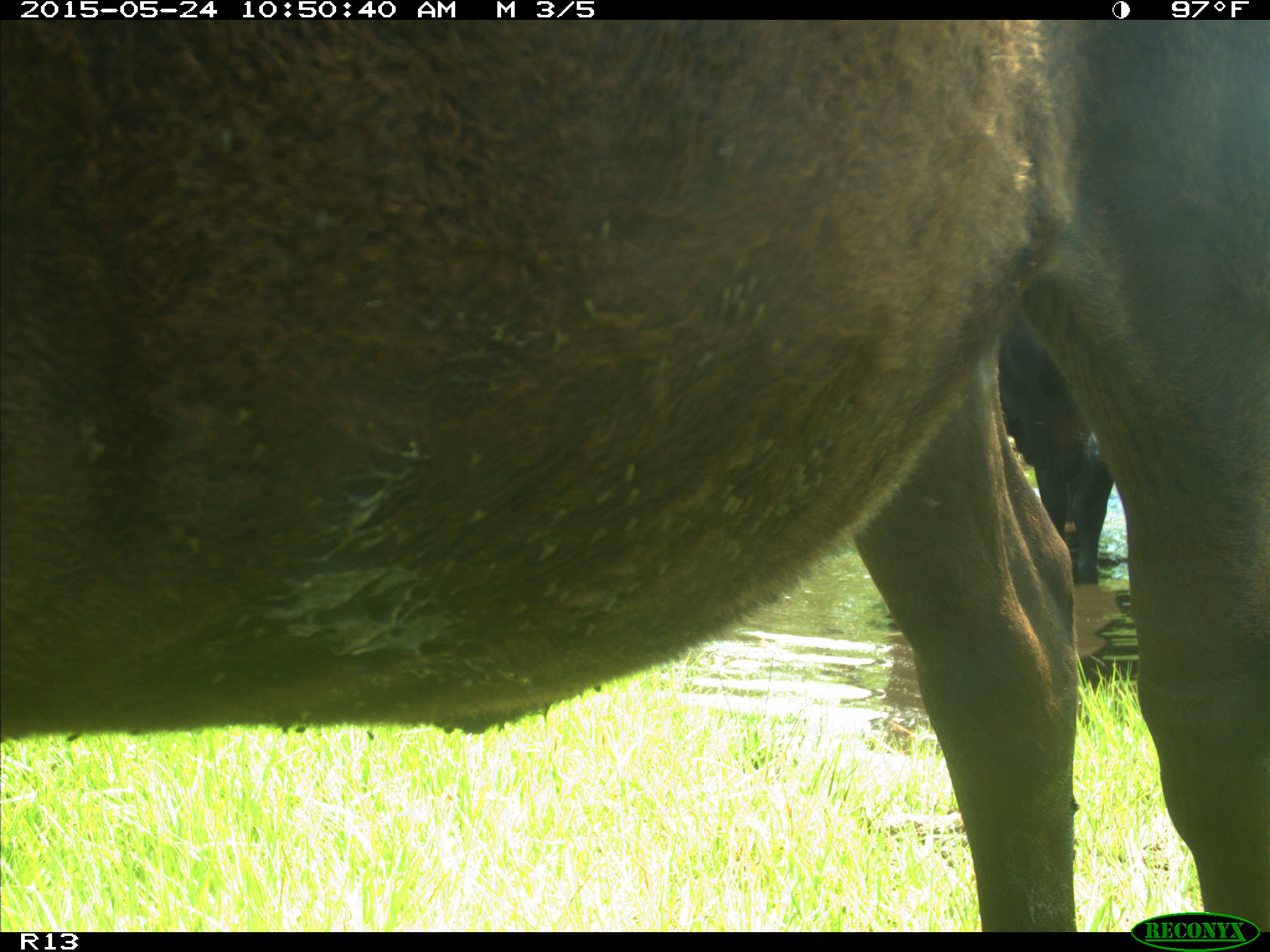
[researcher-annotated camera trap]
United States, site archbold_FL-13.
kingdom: Animalia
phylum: Chordata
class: Mammalia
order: Artiodactyla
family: Bovidae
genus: Bos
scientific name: Bos taurus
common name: domestic cow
Bos taurus (domestic cow).